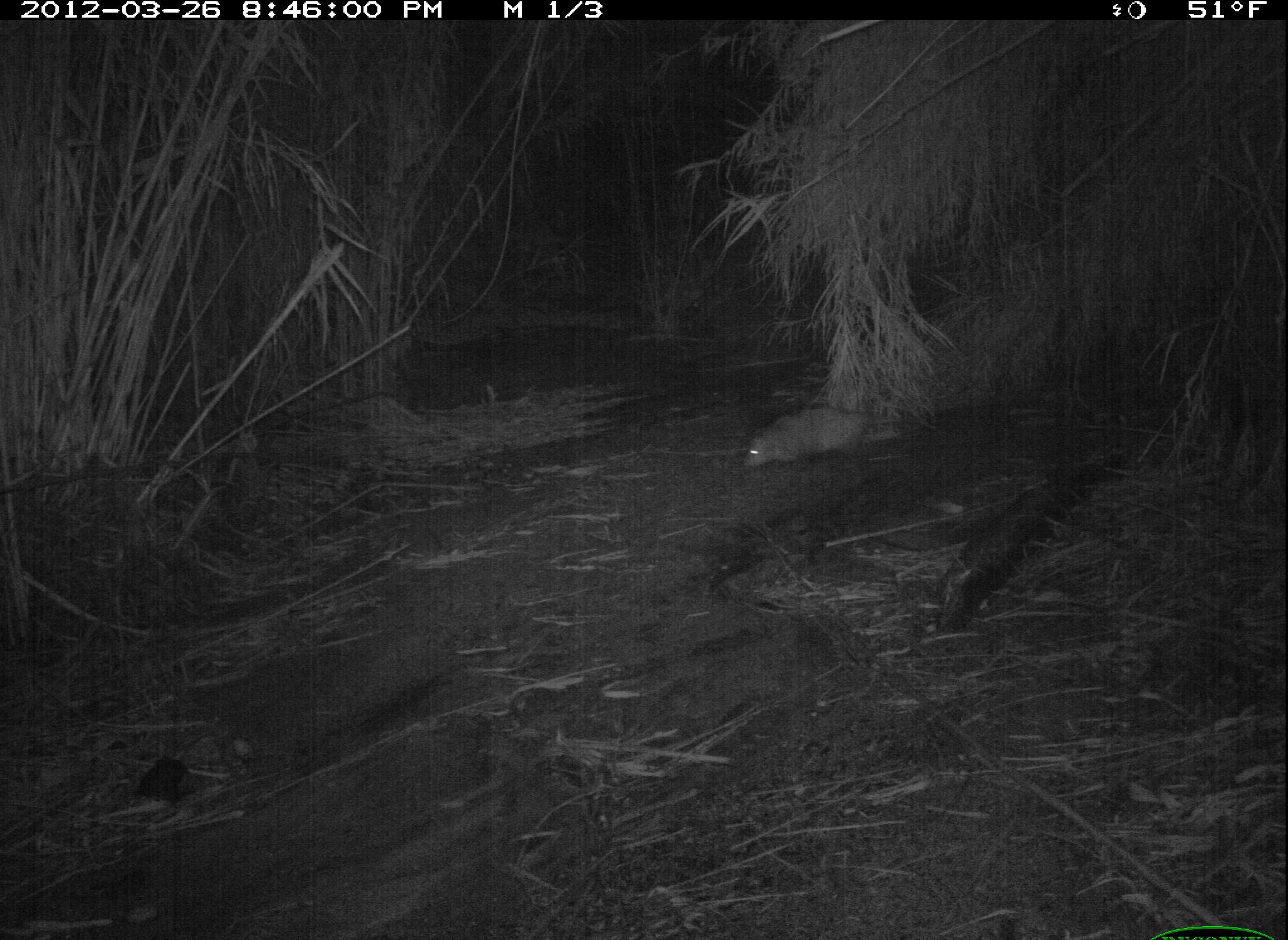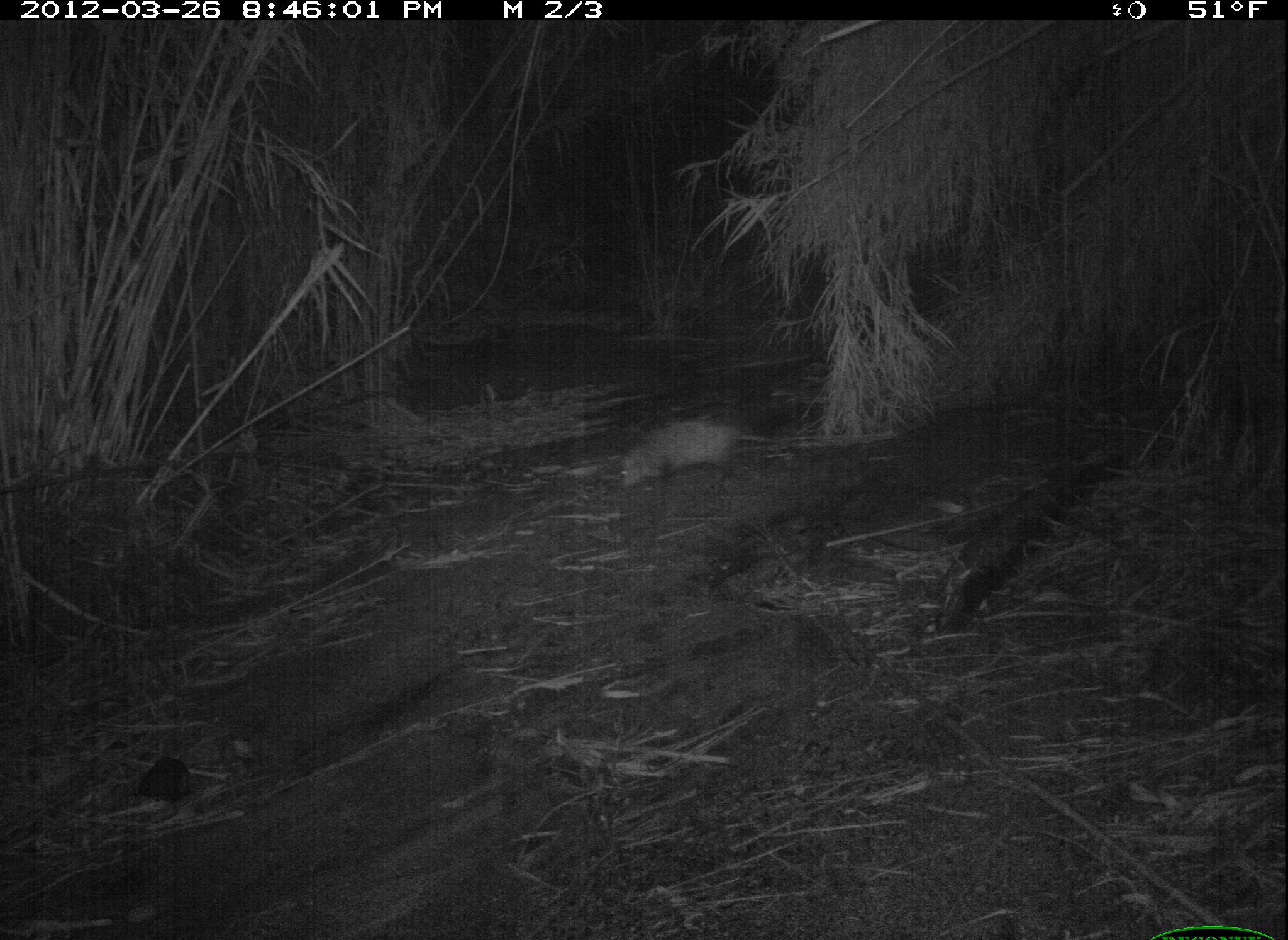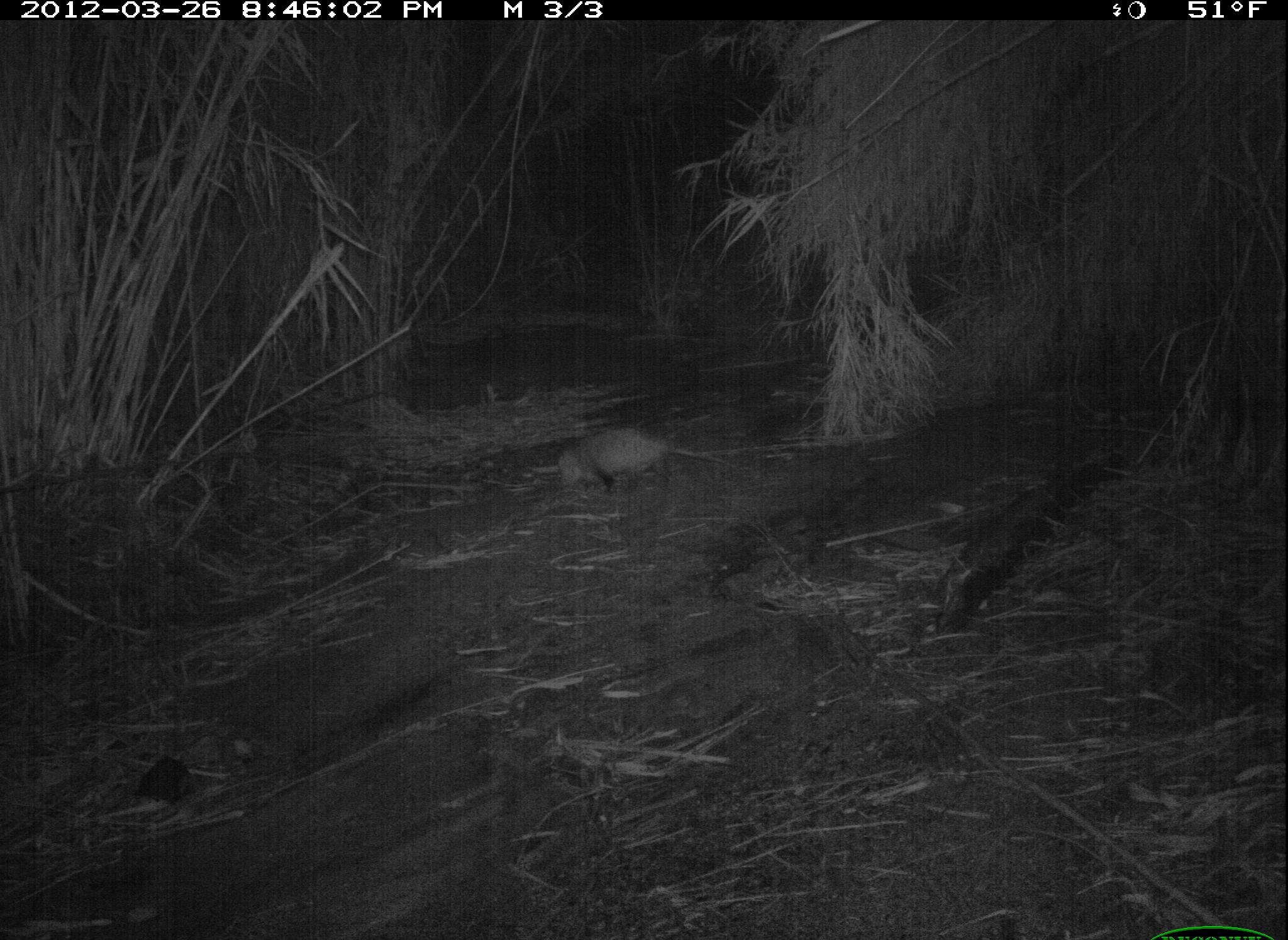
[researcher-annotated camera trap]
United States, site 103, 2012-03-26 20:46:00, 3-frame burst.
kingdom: Animalia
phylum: Chordata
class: Mammalia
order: Didelphimorphia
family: Didelphidae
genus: Didelphis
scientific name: Didelphis virginiana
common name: virginia opossum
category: opossum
Opossum (virginia opossum) (Didelphis virginiana).